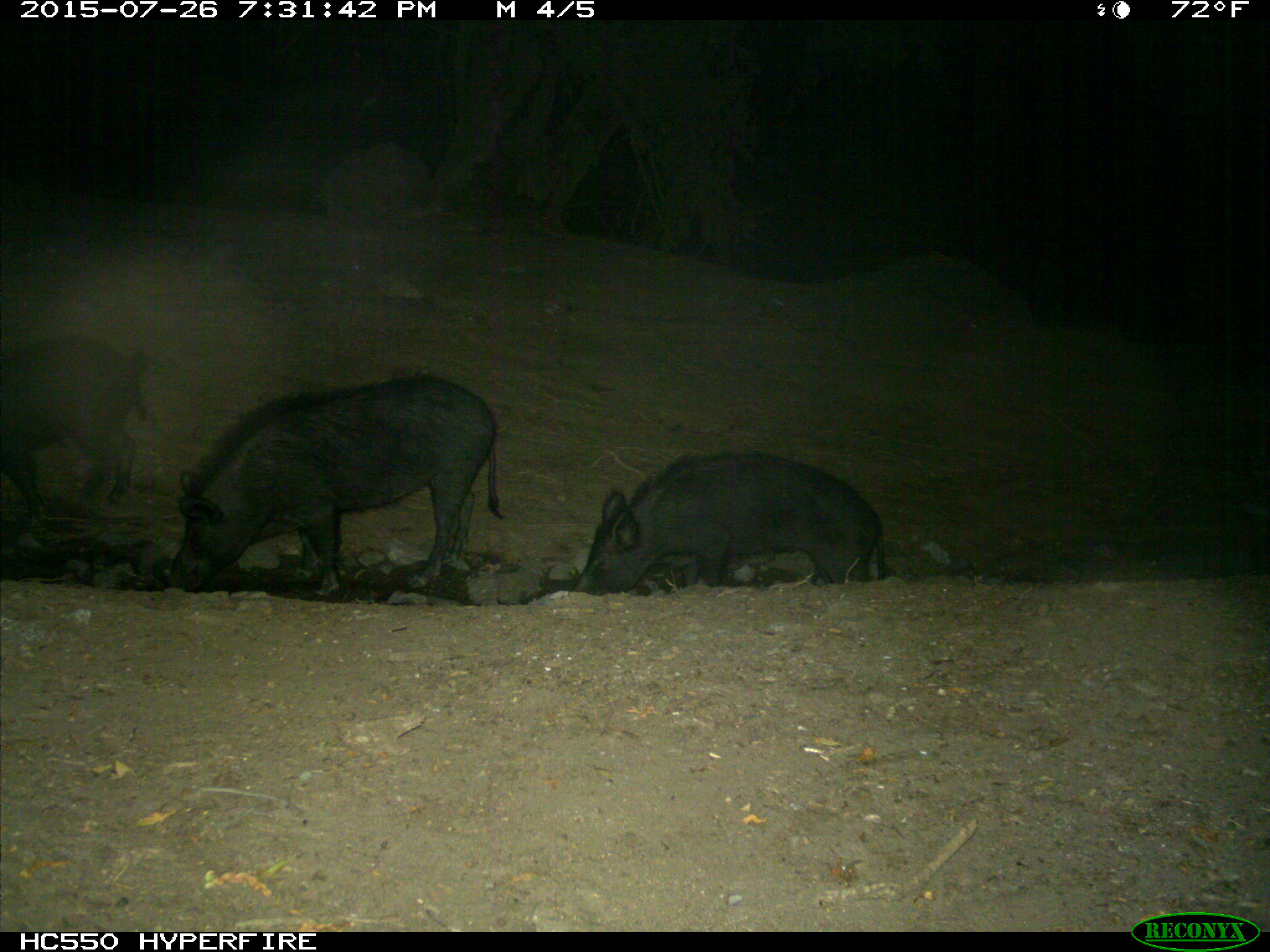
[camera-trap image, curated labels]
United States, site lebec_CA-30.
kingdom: Animalia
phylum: Chordata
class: Mammalia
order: Artiodactyla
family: Suidae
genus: Sus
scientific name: Sus scrofa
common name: wild boar